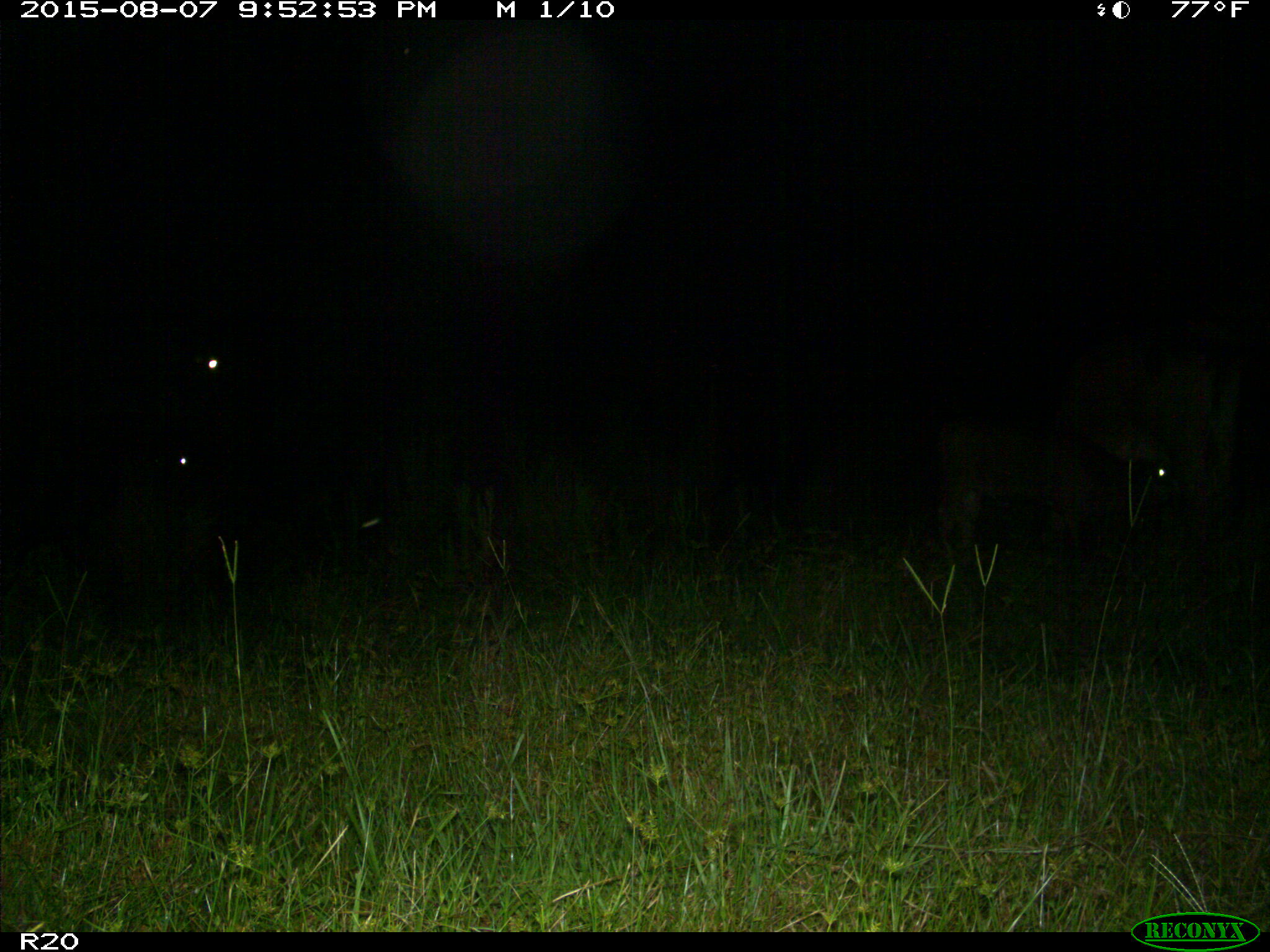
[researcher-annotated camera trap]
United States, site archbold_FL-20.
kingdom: Animalia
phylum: Chordata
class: Mammalia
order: Artiodactyla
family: Bovidae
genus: Bos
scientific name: Bos taurus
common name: domestic cow